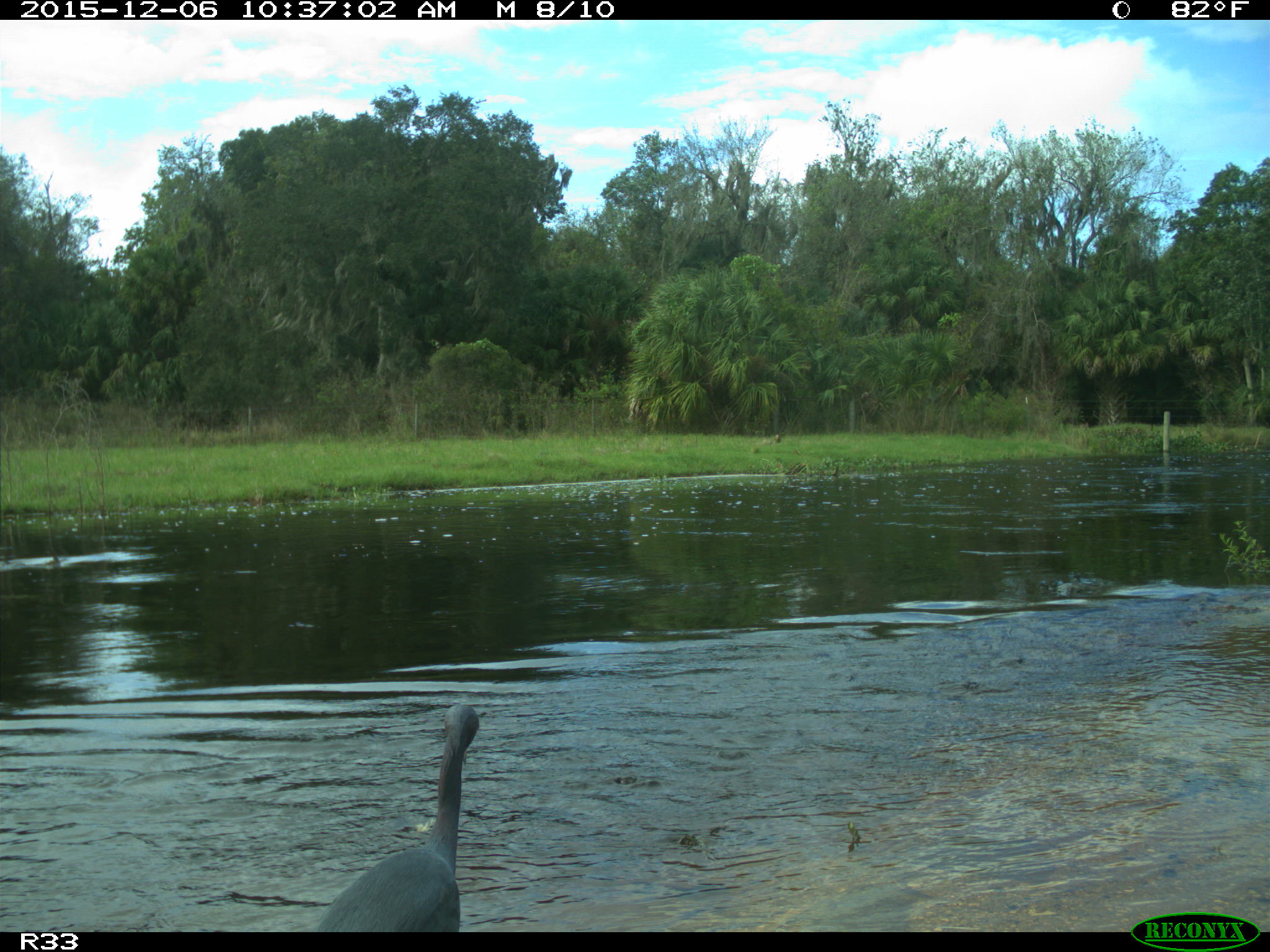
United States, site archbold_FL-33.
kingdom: Animalia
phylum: Chordata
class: Aves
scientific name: Aves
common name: birds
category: unidentified bird